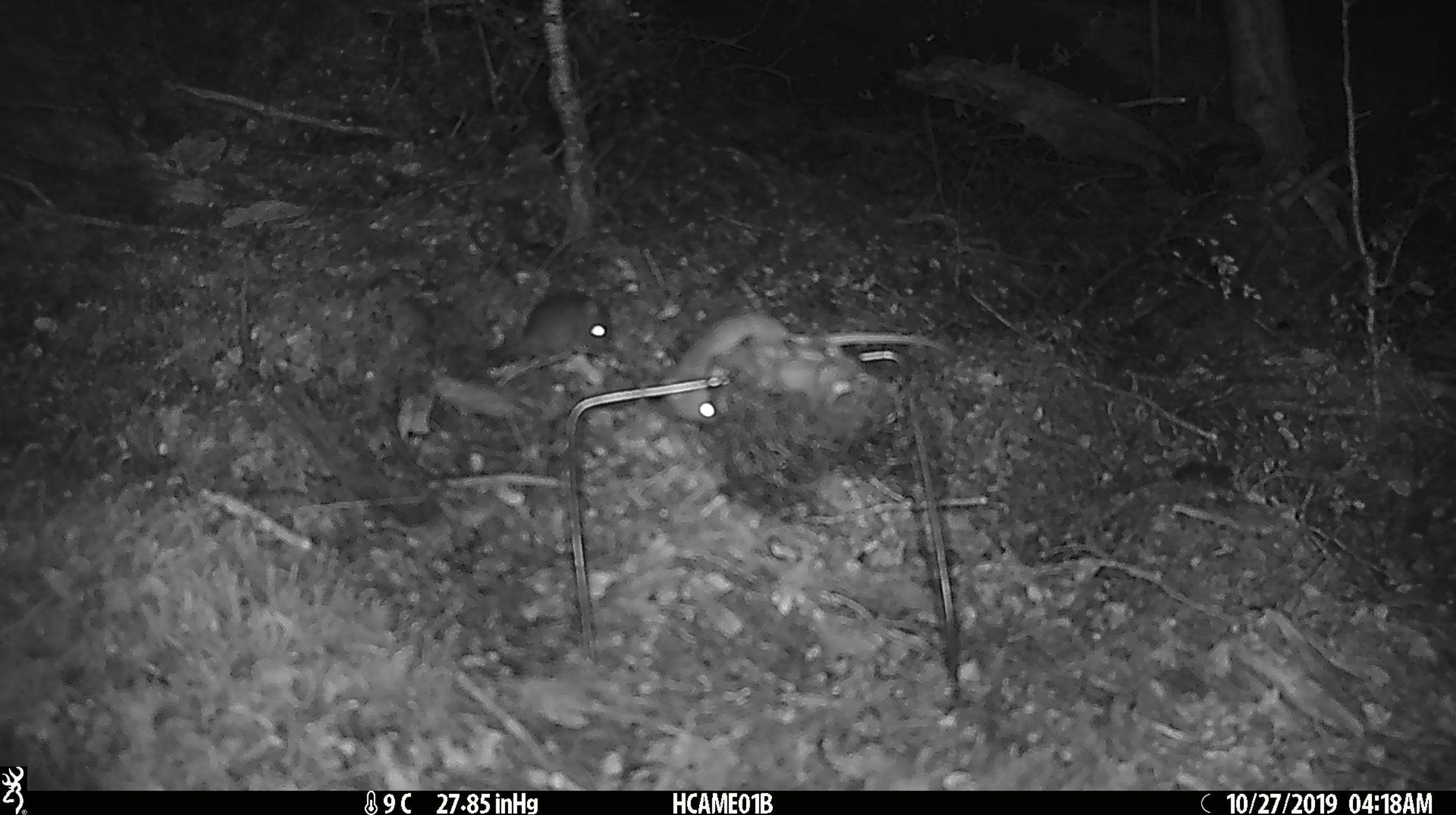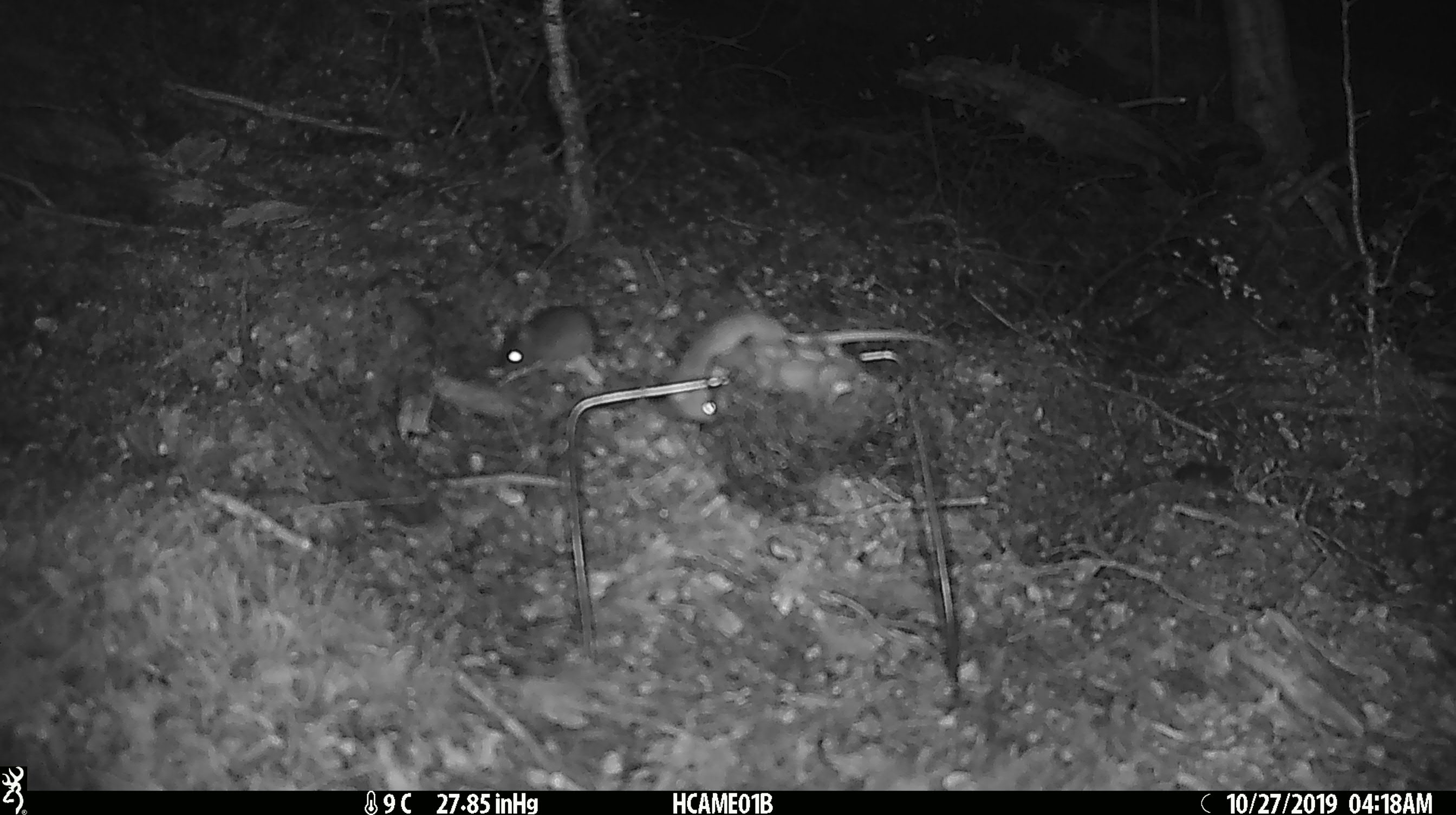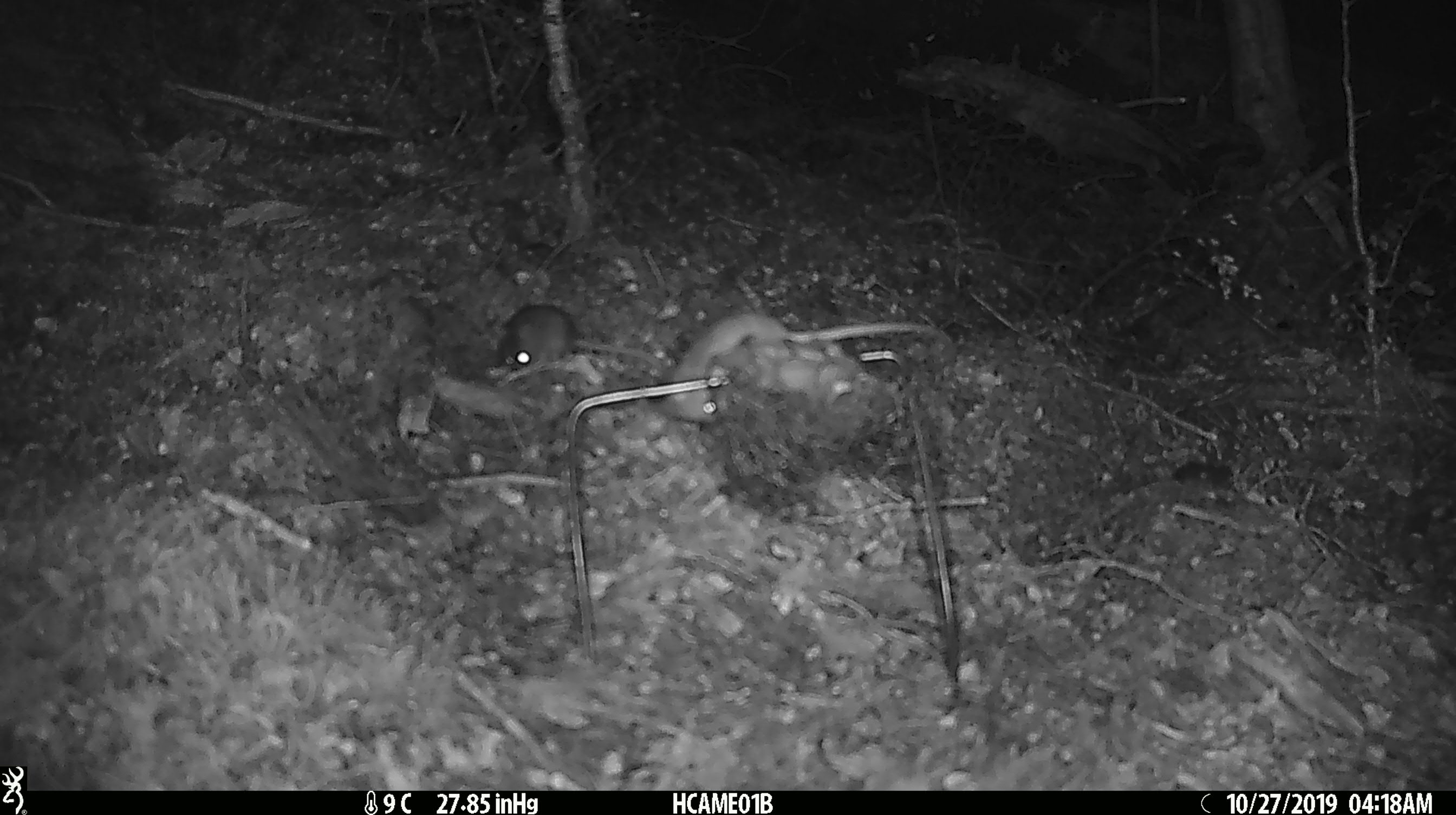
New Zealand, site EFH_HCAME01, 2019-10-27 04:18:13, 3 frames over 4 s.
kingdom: Animalia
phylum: Chordata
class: Mammalia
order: Rodentia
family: Muridae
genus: Mus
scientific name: Mus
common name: mouse